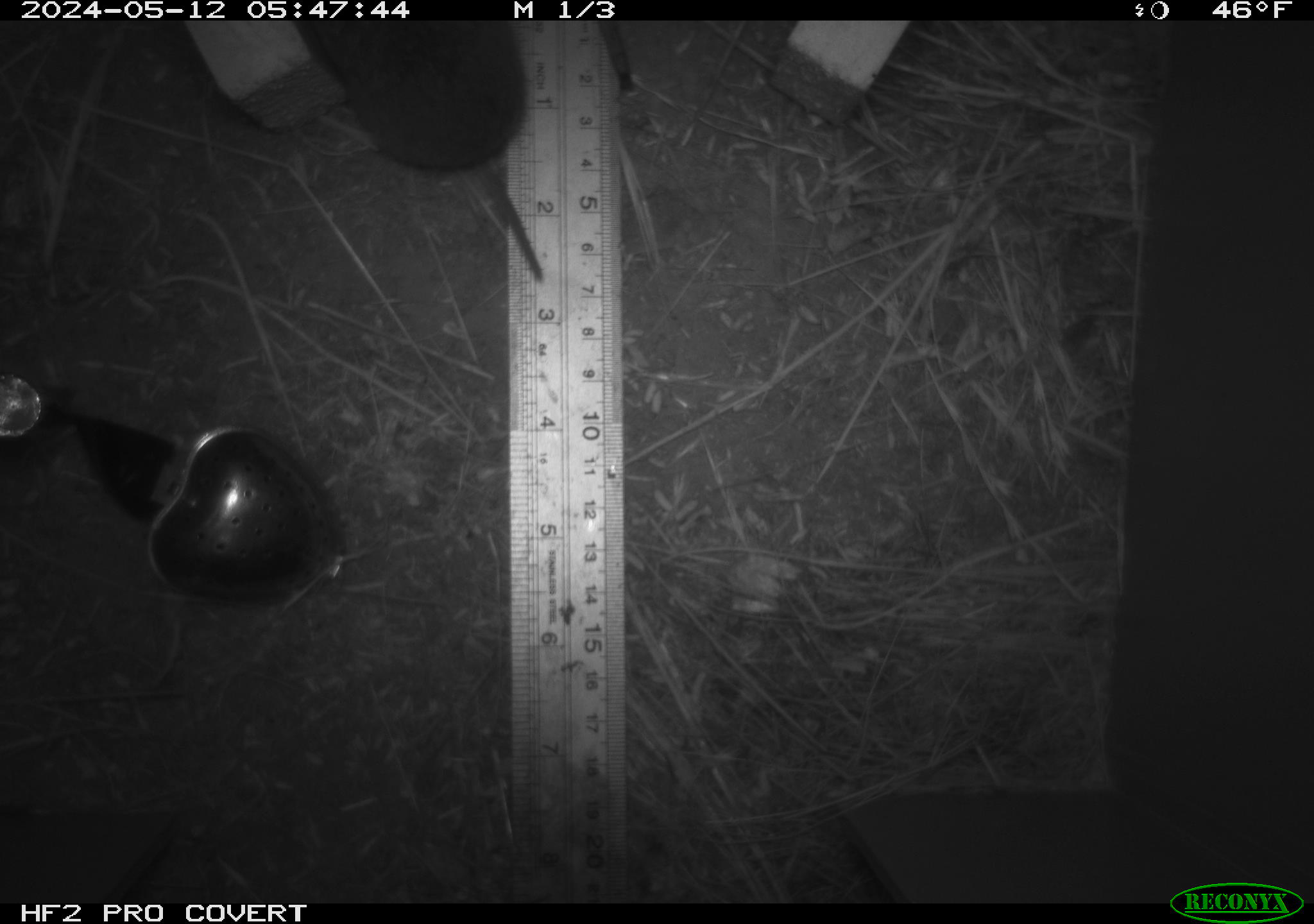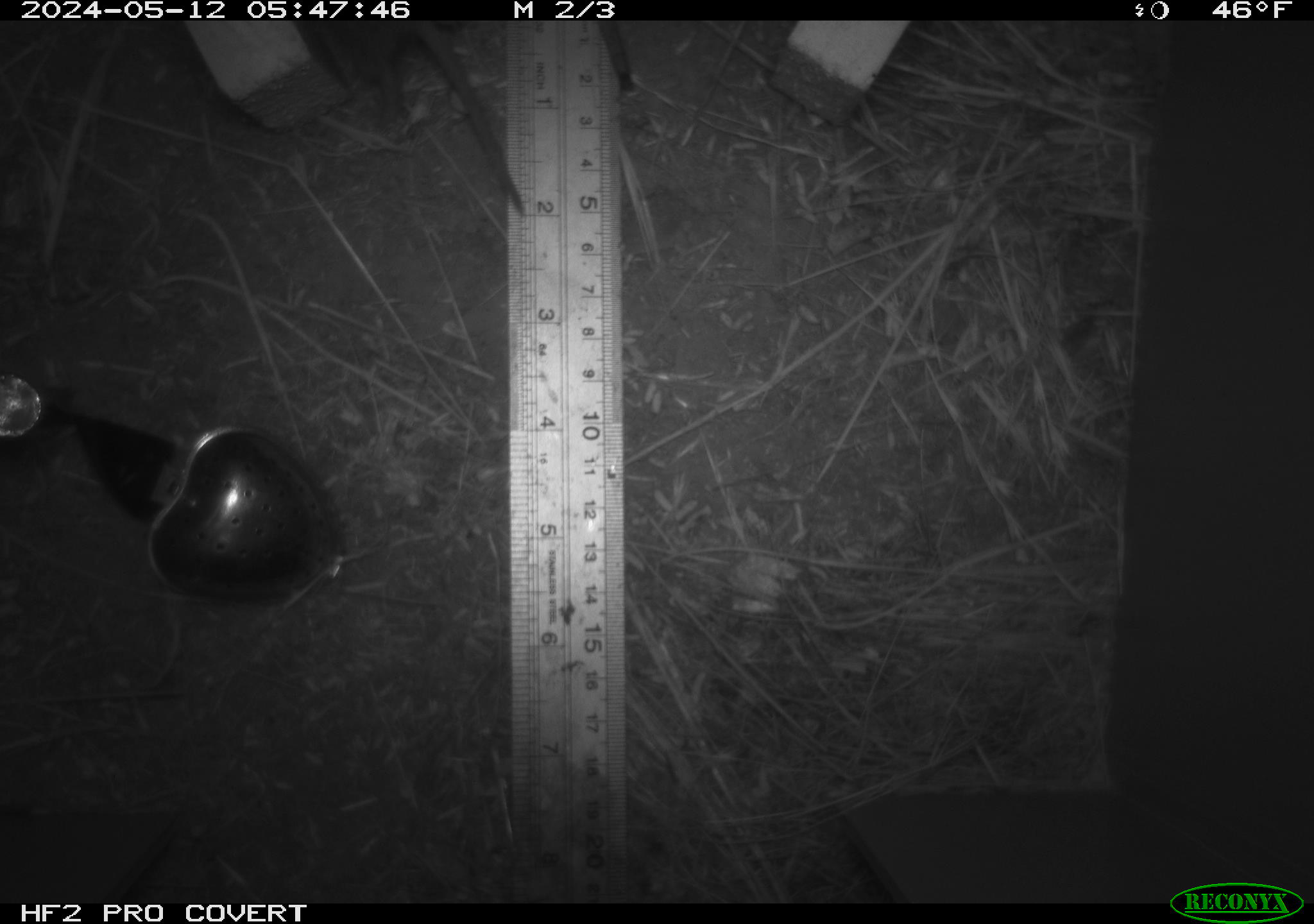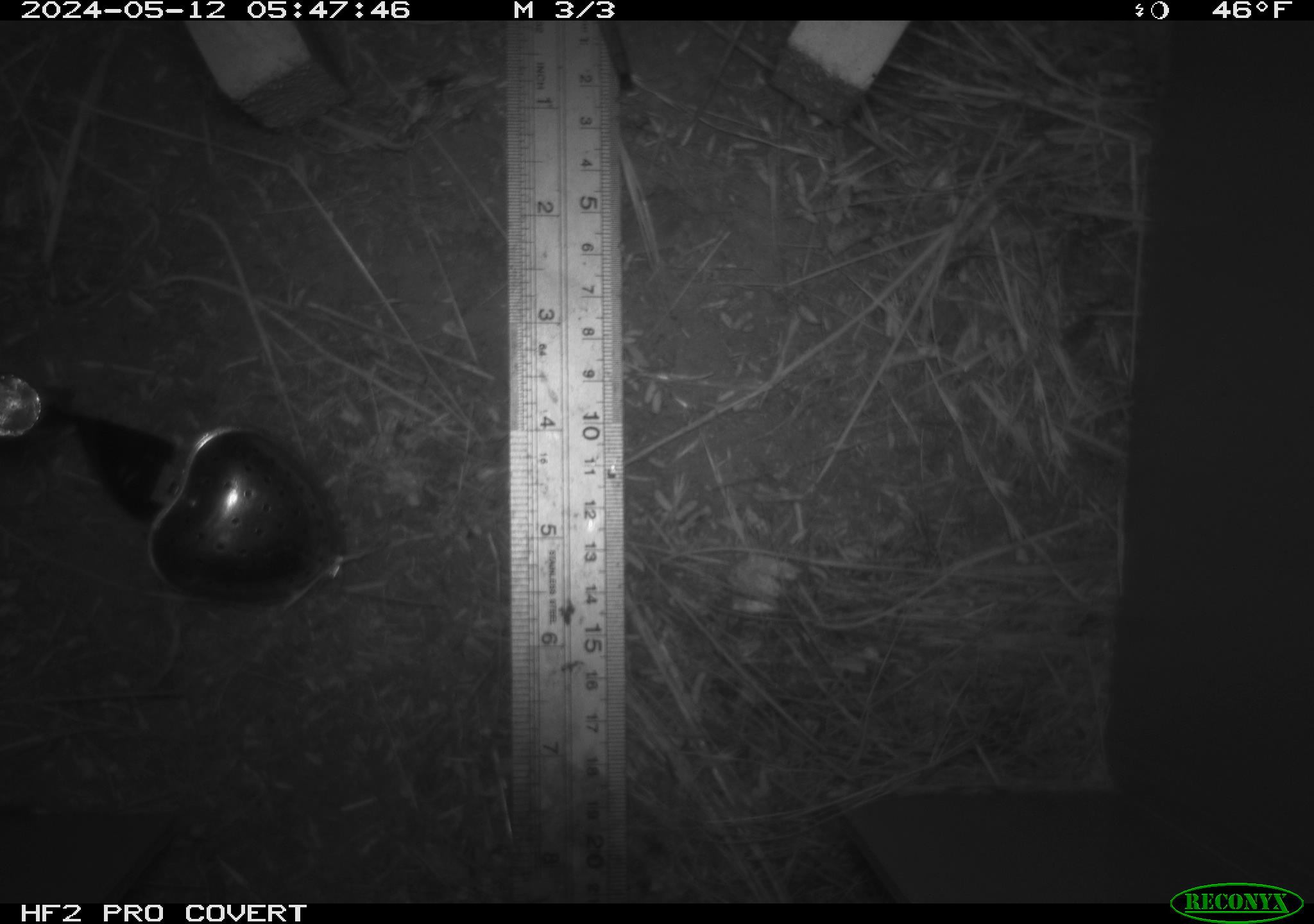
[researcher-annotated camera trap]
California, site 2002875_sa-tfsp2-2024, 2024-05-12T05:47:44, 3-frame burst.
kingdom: Animalia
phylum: Chordata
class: Mammalia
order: Rodentia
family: Cricetidae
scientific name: Arvicolinae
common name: voles, lemmings, and muskrats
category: arvicolinae subfamily